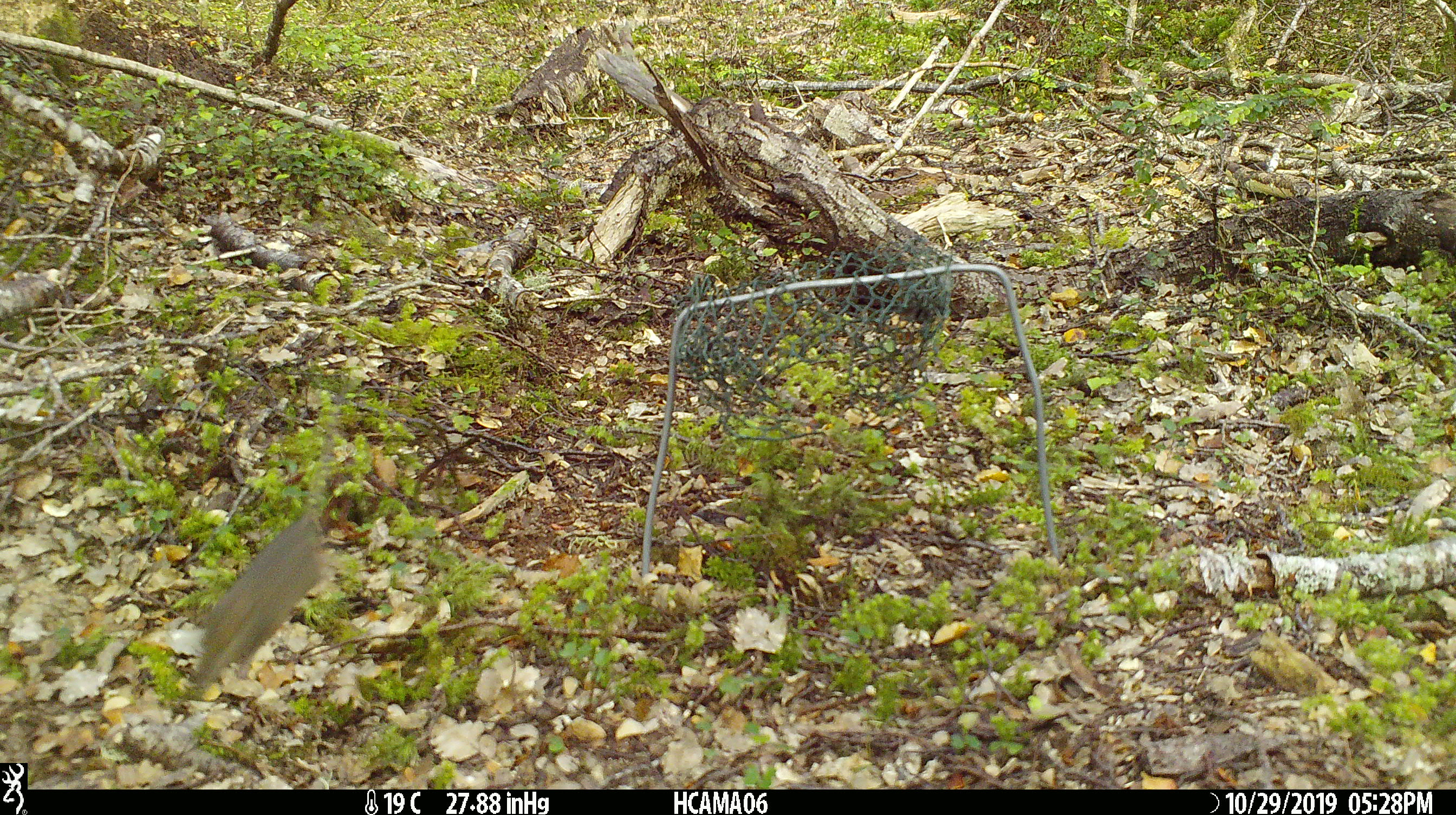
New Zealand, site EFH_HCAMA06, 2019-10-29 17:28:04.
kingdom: Animalia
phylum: Chordata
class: Mammalia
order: Rodentia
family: Muridae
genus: Mus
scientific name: Mus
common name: mouse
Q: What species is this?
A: Mouse (Mus).